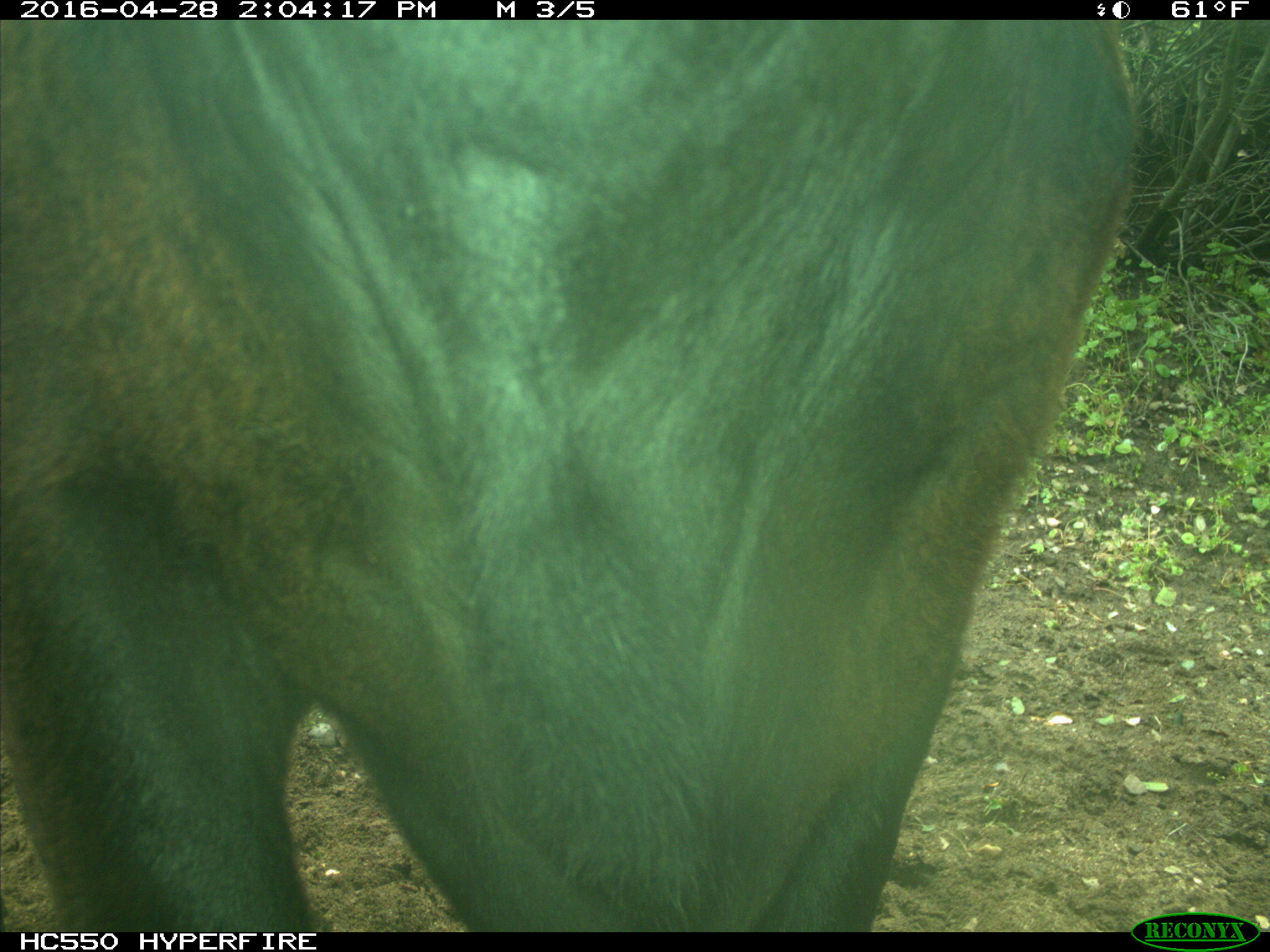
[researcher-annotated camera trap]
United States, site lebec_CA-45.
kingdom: Animalia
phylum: Chordata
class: Mammalia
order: Artiodactyla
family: Bovidae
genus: Bos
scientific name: Bos taurus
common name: domestic cow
Bos taurus (domestic cow).